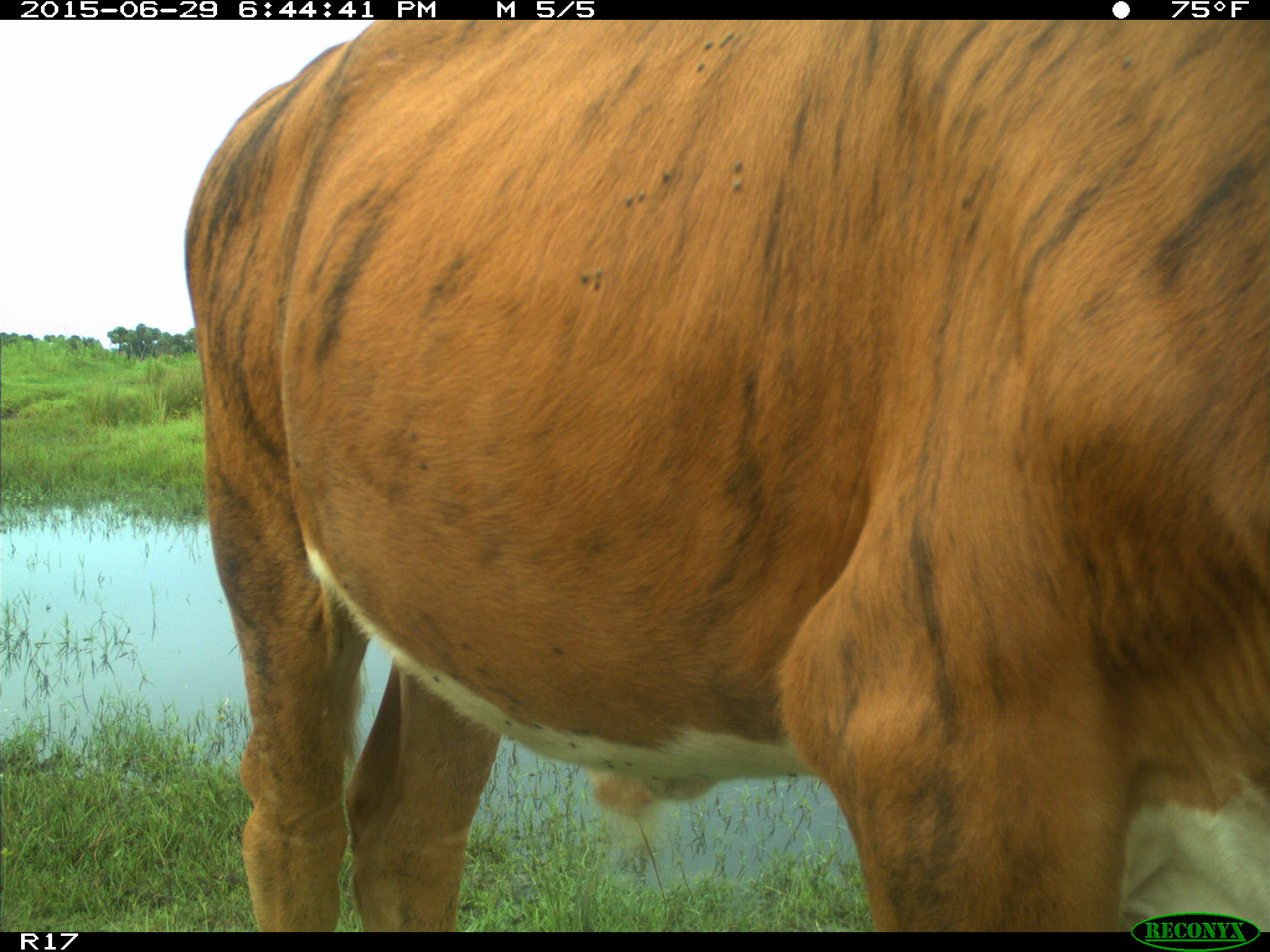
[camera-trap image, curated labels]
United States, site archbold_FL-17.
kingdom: Animalia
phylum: Chordata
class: Mammalia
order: Artiodactyla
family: Bovidae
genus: Bos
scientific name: Bos taurus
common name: domestic cow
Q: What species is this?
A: Bos taurus (domestic cow).